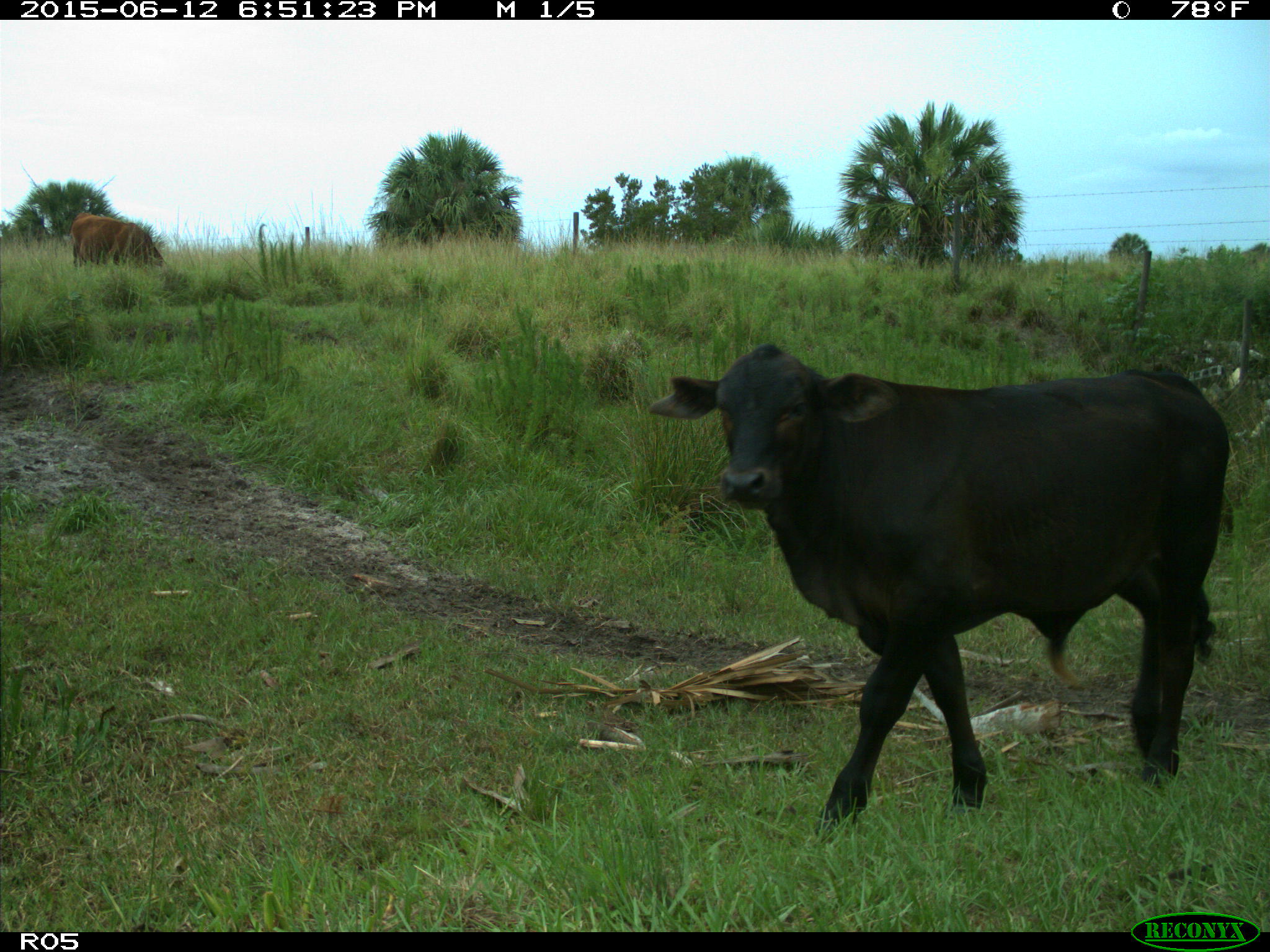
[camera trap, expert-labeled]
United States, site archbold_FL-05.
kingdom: Animalia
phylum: Chordata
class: Mammalia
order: Artiodactyla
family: Bovidae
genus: Bos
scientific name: Bos taurus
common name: domestic cow